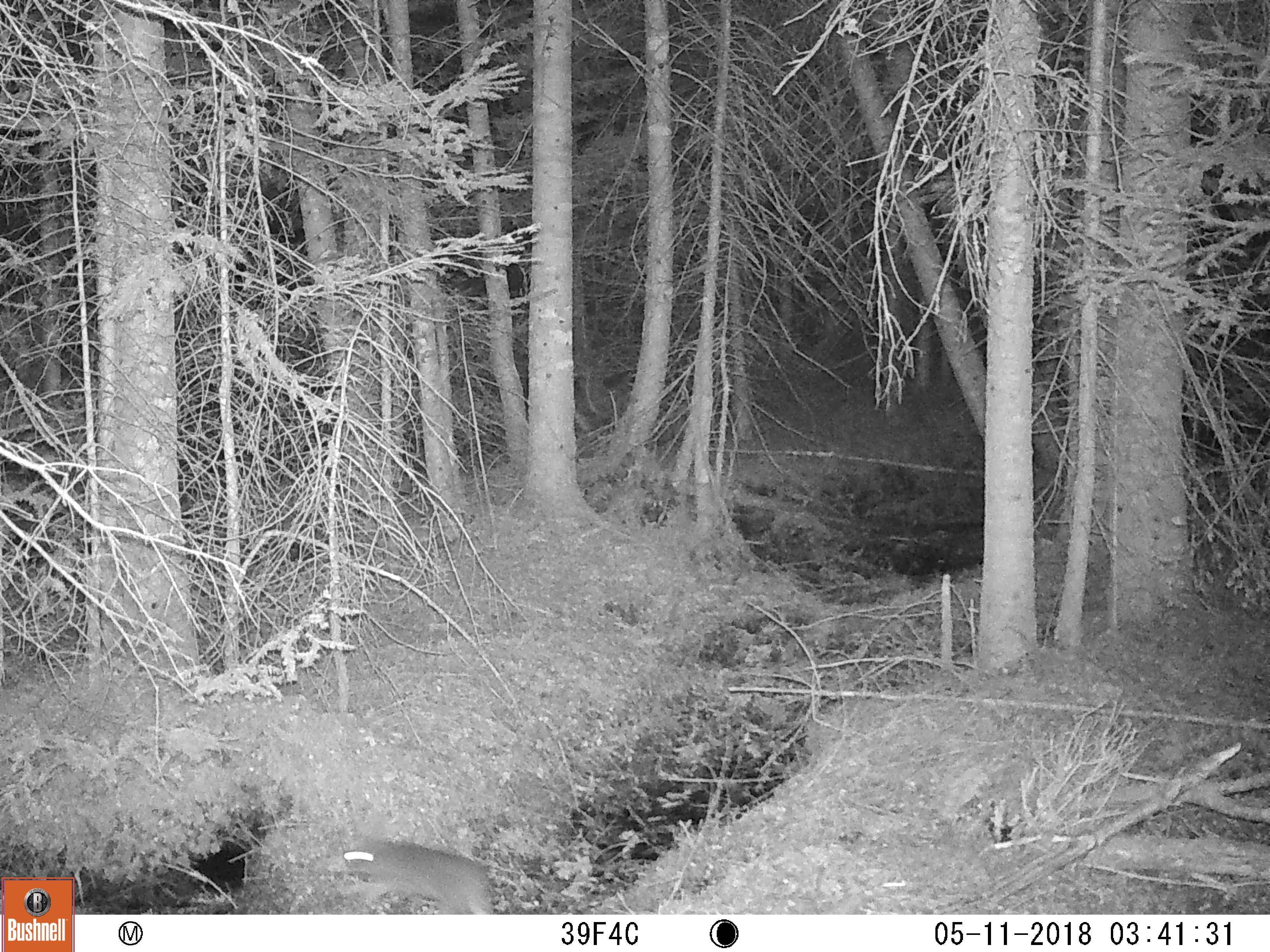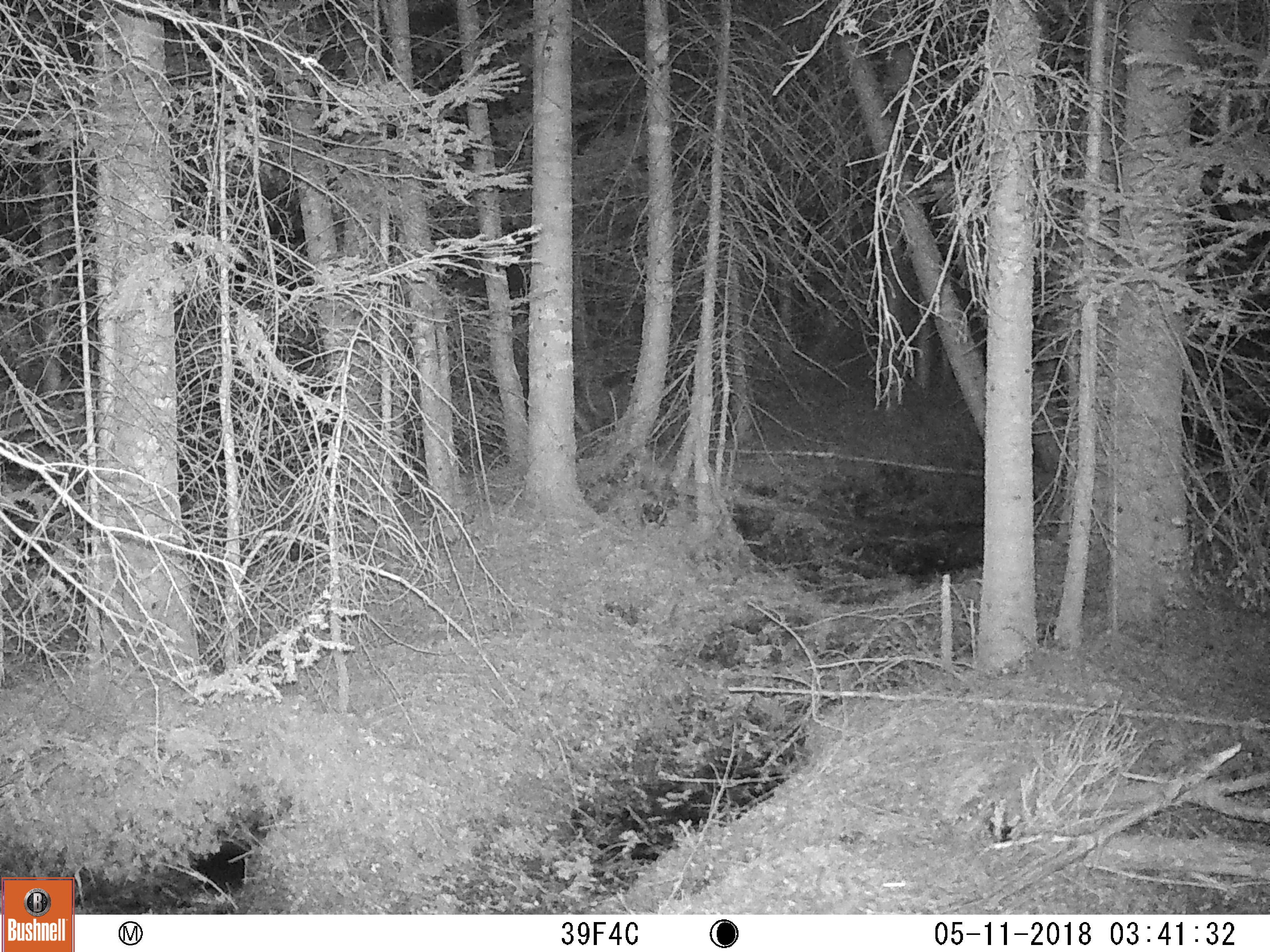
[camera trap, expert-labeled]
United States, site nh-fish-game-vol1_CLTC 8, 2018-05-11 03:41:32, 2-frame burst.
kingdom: Animalia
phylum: Chordata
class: Mammalia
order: Lagomorpha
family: Leporidae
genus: Lepus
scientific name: Lepus americanus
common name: snowshoe hare